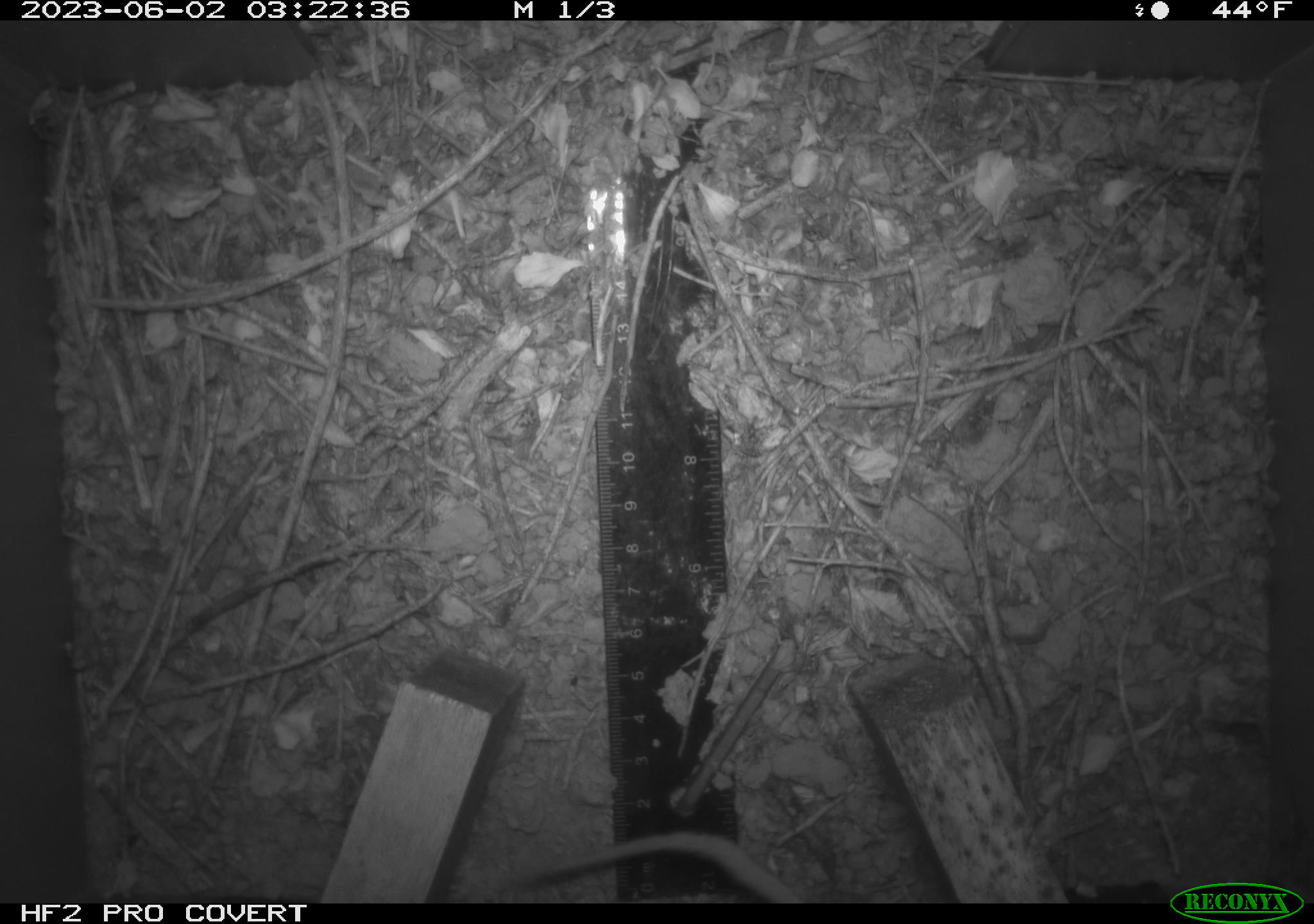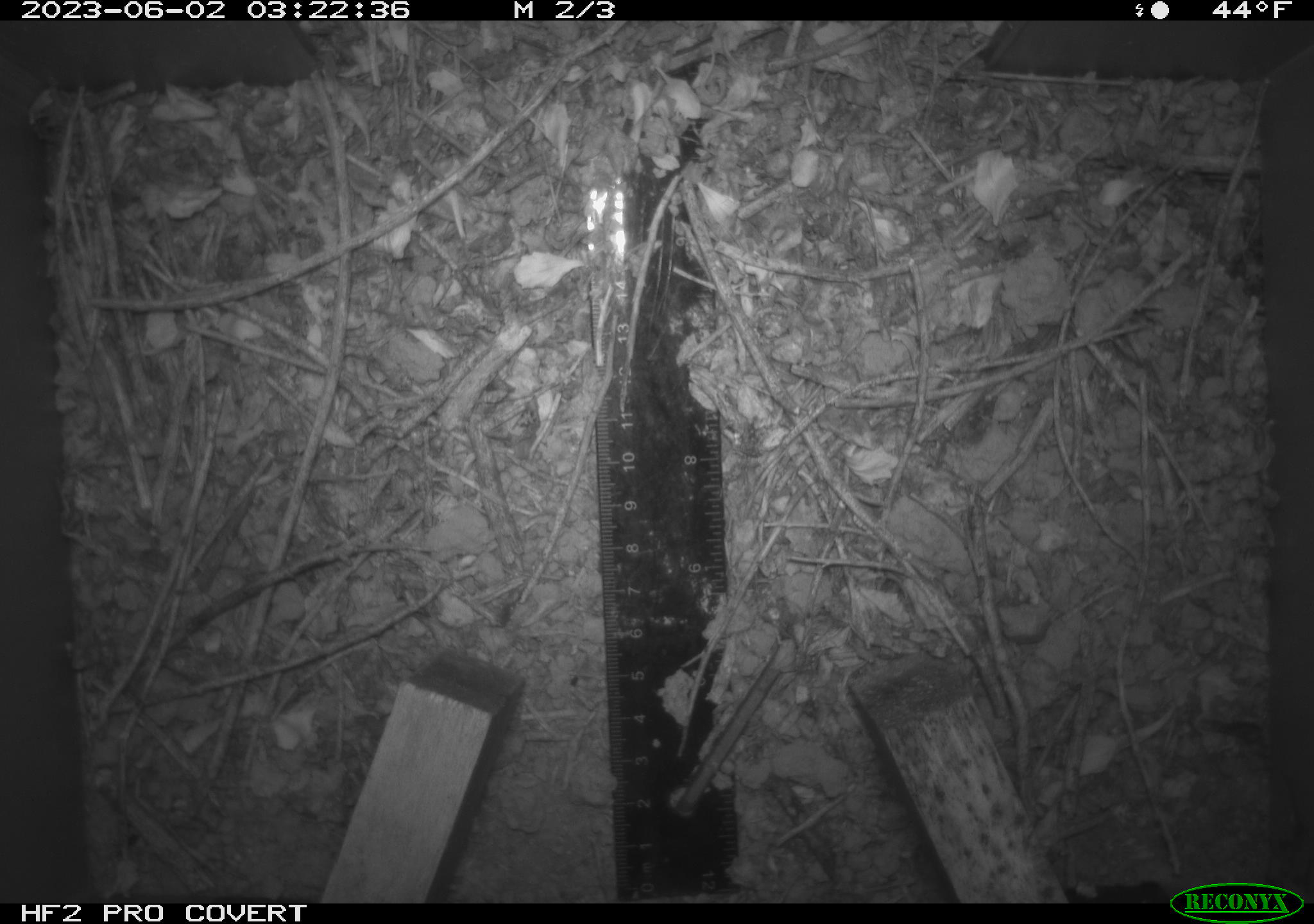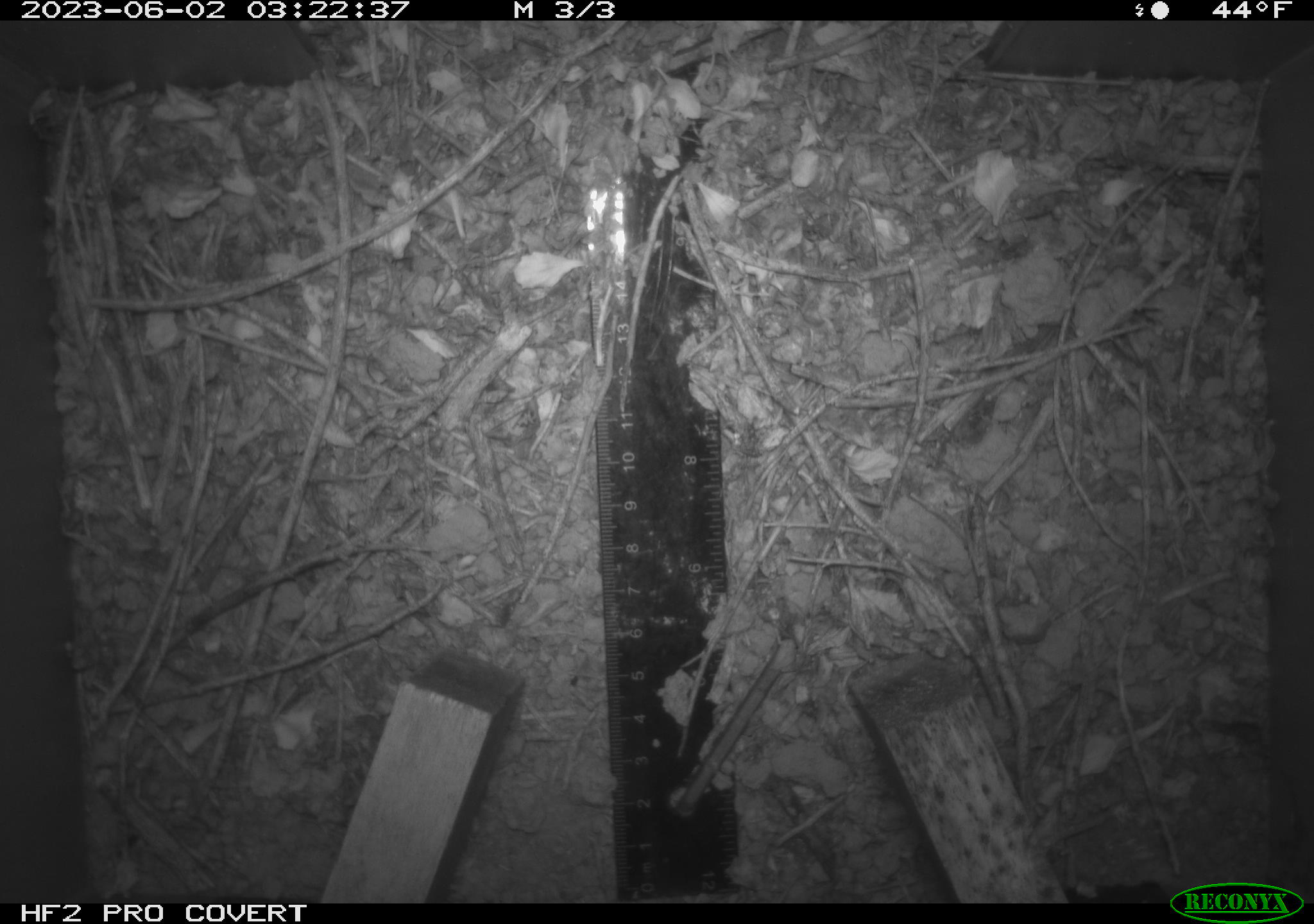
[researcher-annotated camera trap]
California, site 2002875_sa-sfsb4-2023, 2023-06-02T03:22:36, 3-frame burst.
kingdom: Animalia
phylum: Chordata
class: Mammalia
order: Rodentia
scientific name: Rodentia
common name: mouse species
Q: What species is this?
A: Mouse species (Rodentia).